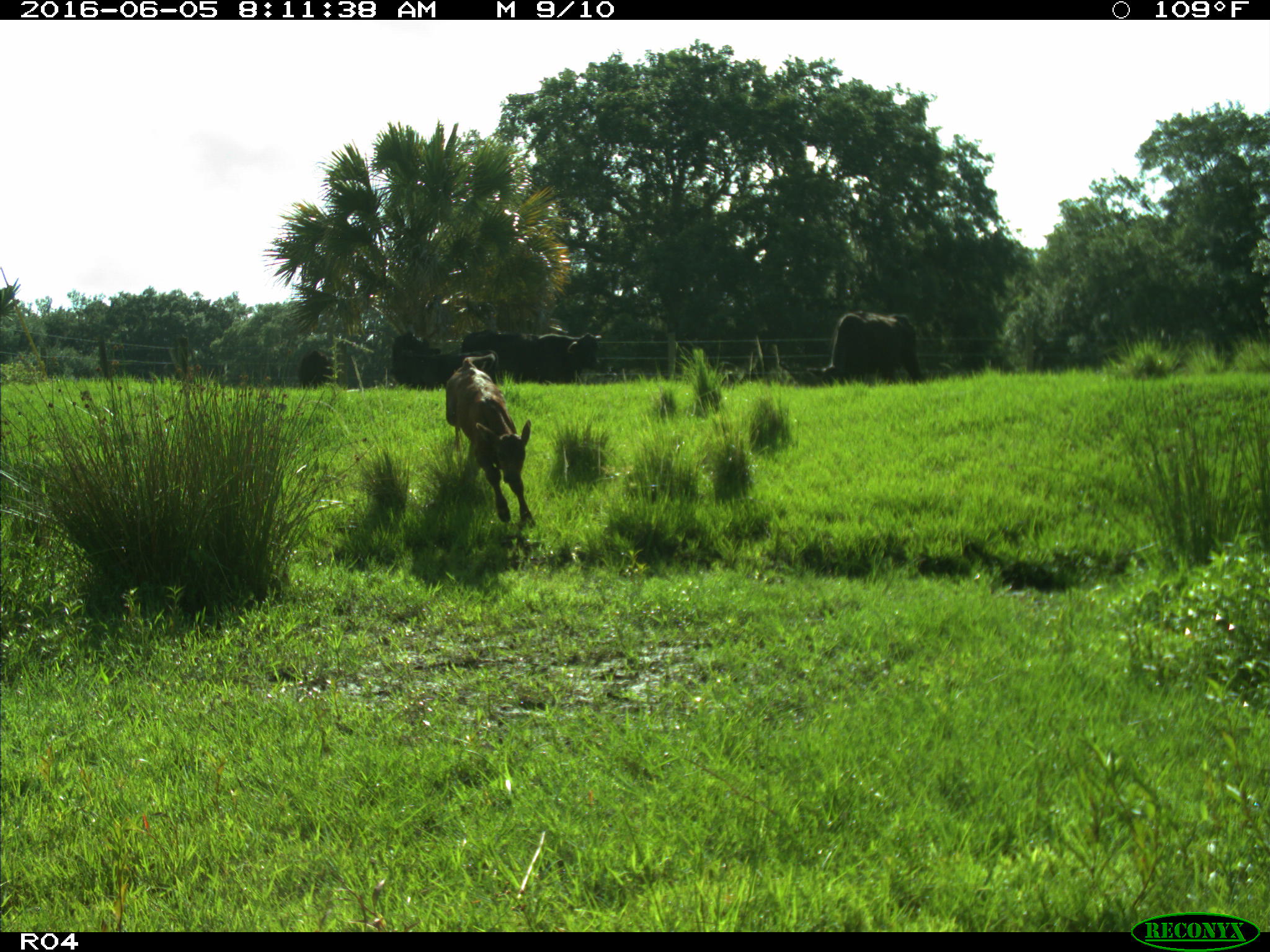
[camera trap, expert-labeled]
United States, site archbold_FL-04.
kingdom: Animalia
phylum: Chordata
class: Mammalia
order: Artiodactyla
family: Bovidae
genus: Bos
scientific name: Bos taurus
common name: domestic cow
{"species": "Bos taurus (domestic cow)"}